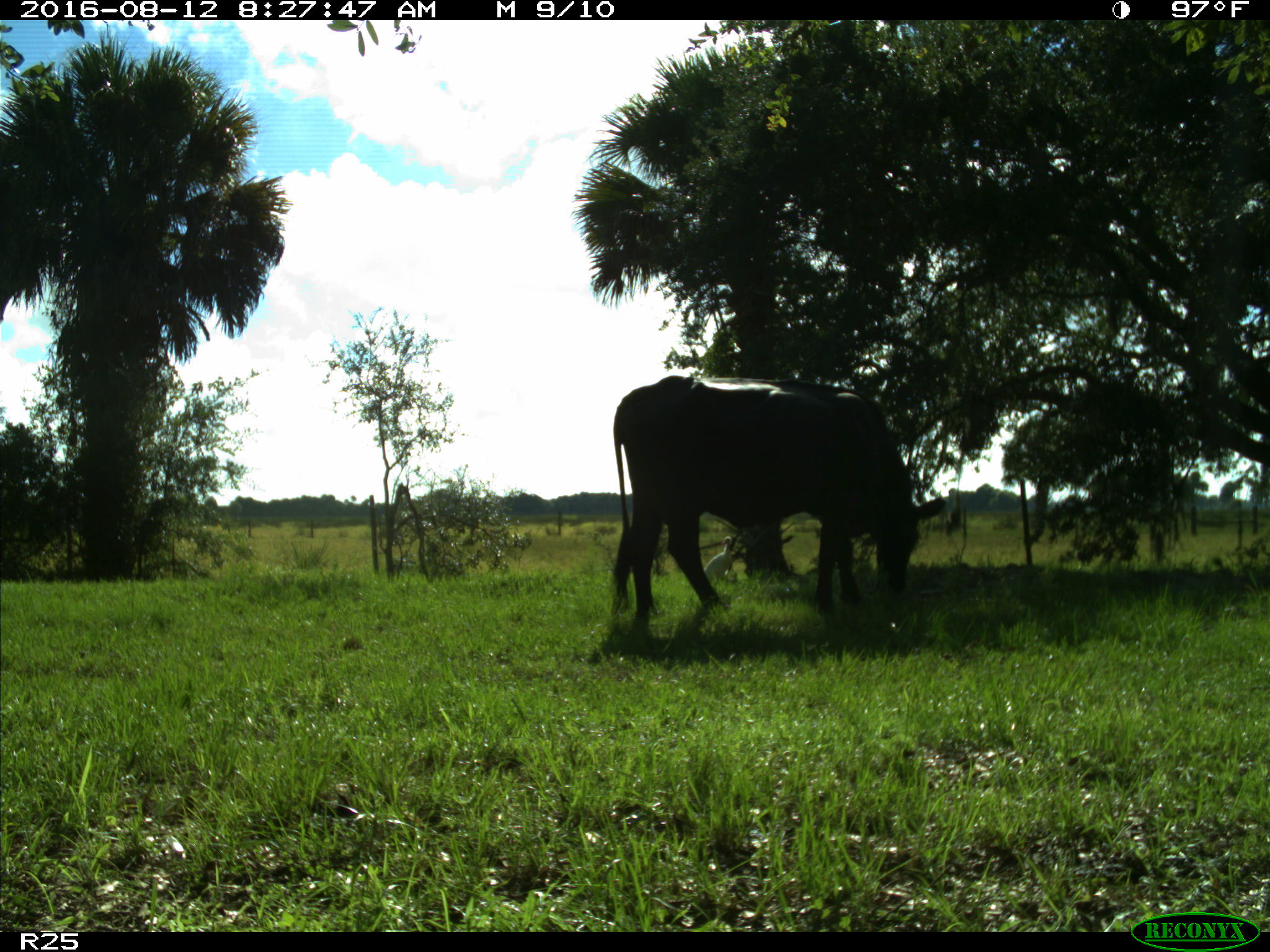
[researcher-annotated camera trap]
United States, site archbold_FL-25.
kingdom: Animalia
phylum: Chordata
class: Mammalia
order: Artiodactyla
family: Bovidae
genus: Bos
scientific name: Bos taurus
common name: domestic cow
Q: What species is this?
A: Bos taurus (domestic cow).